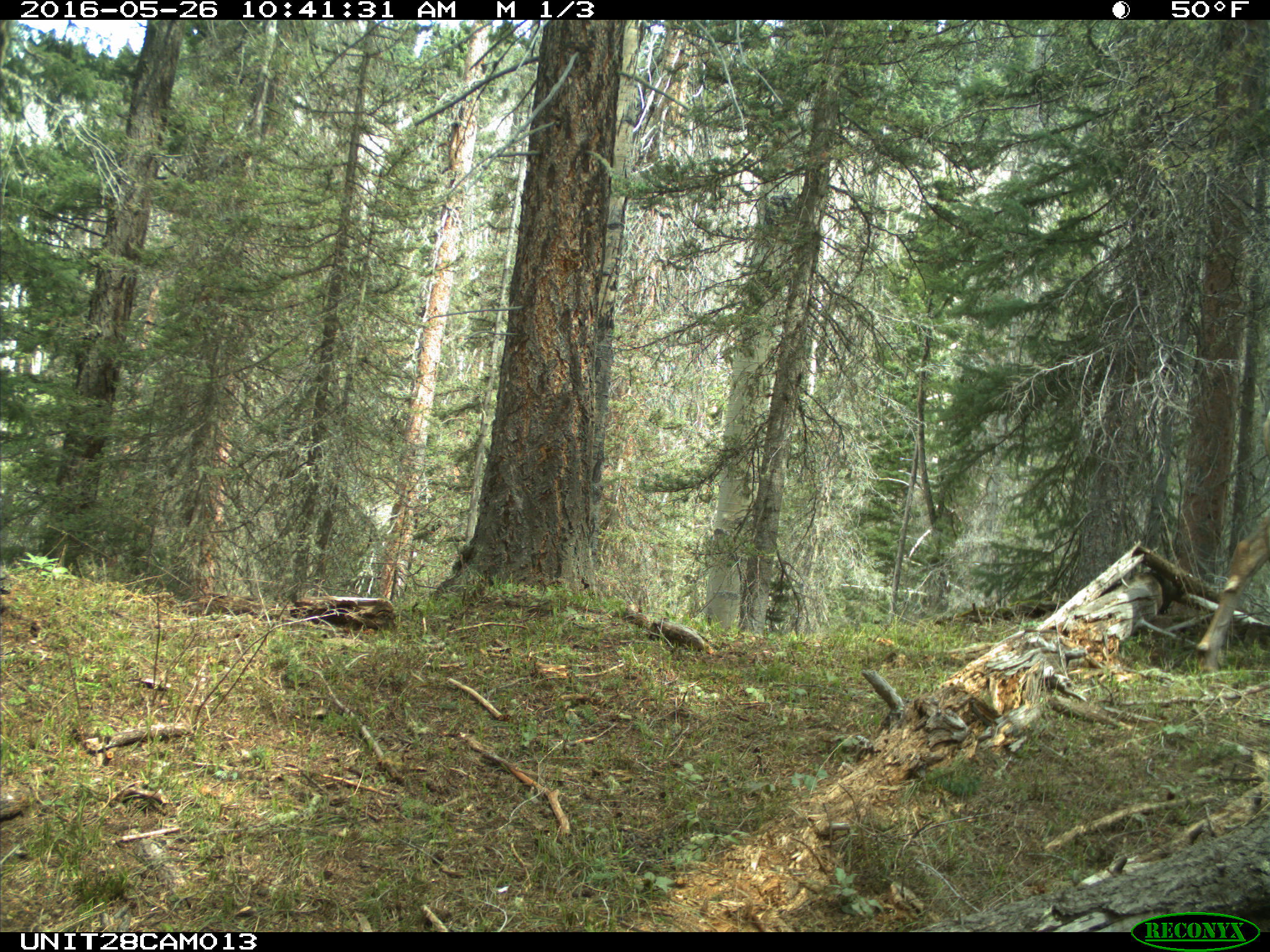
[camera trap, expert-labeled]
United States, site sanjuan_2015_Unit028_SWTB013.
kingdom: Animalia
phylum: Chordata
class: Mammalia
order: Artiodactyla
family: Cervidae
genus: Cervus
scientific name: Cervus elaphus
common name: red deer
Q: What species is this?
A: Cervus elaphus (red deer).